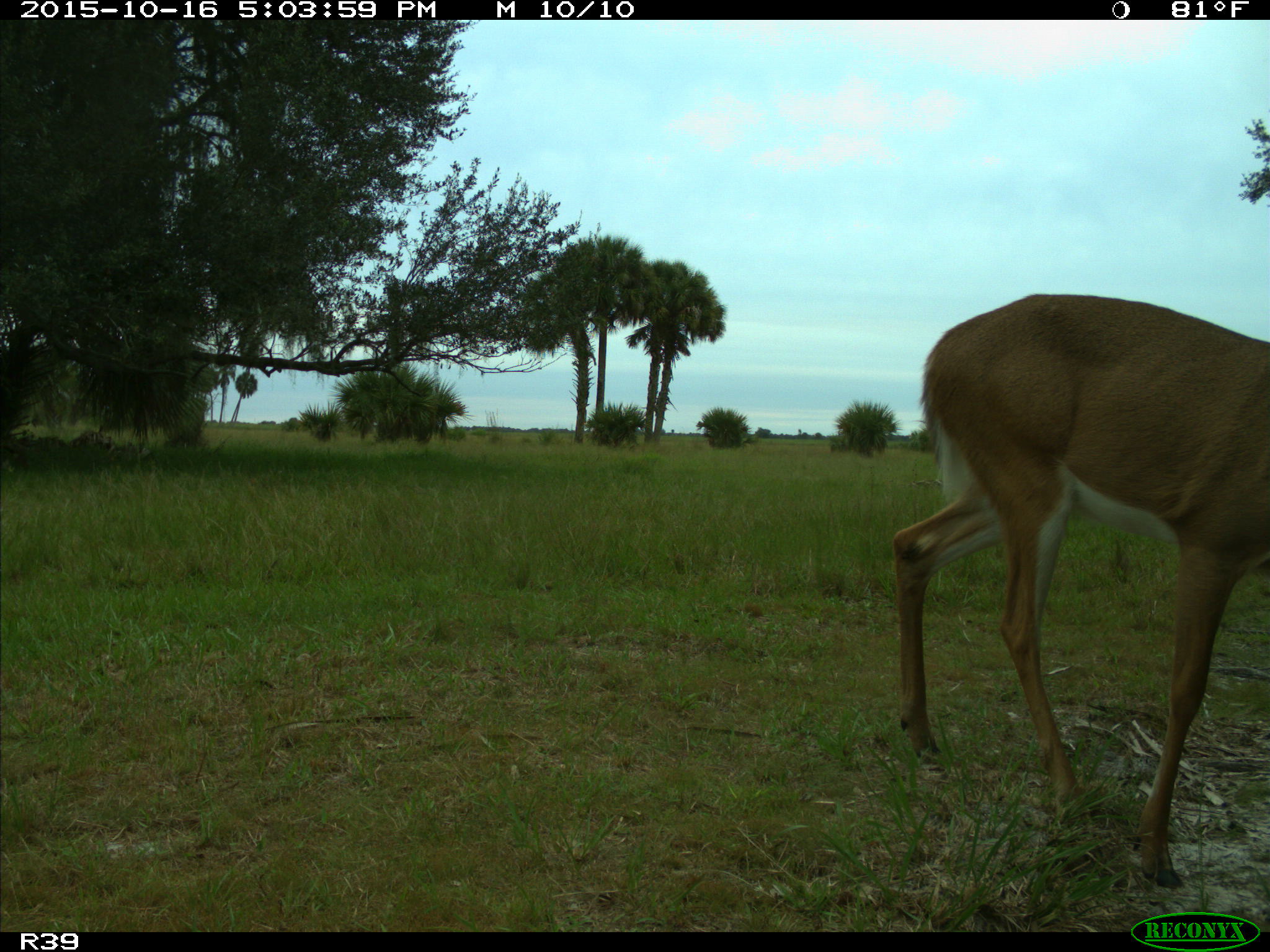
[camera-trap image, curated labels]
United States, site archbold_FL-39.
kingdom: Animalia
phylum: Chordata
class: Mammalia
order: Artiodactyla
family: Cervidae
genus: Odocoileus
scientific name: Odocoileus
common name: deer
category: unidentified deer